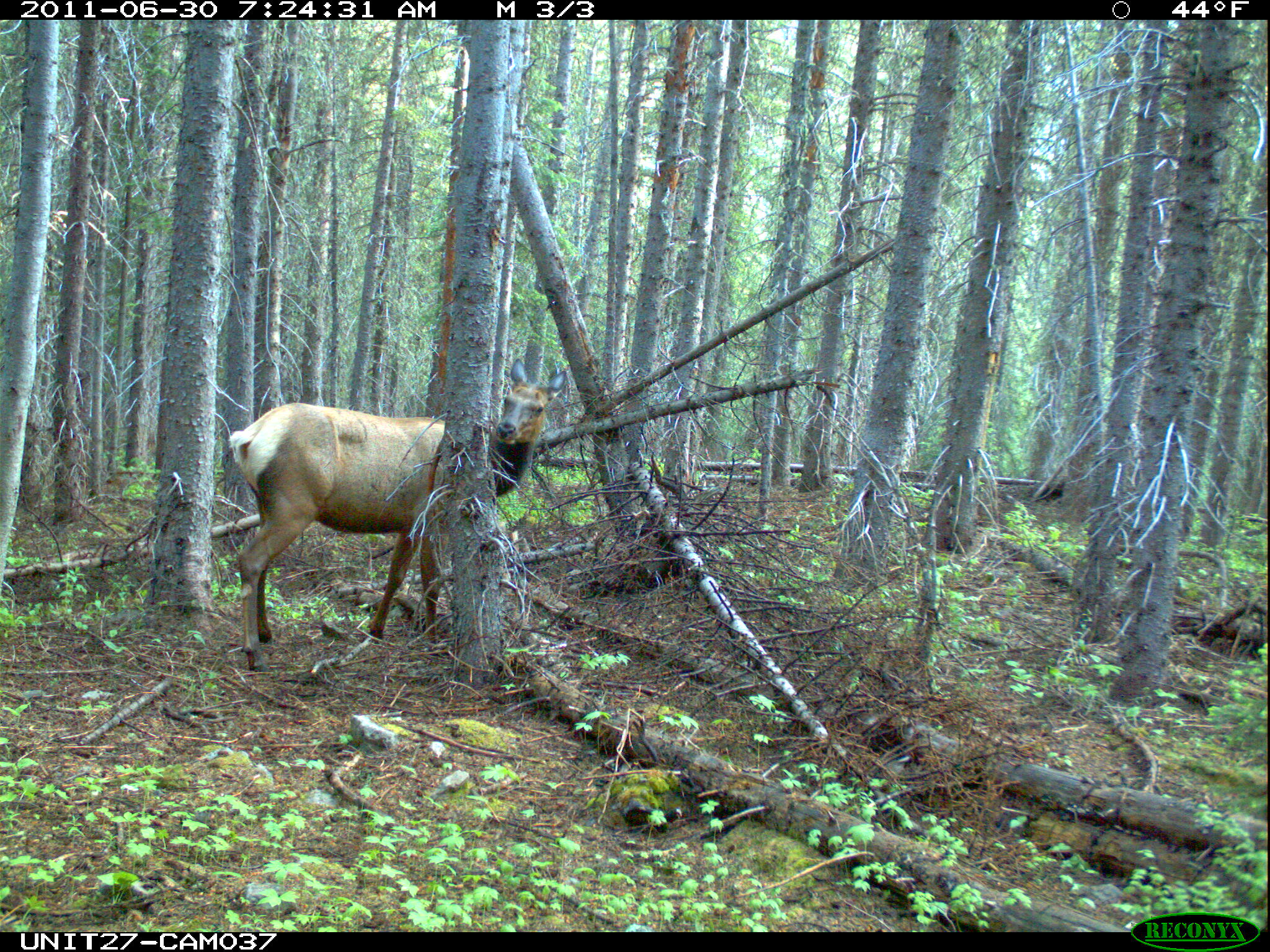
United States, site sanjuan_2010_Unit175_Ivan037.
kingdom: Animalia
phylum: Chordata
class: Mammalia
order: Artiodactyla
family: Cervidae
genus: Cervus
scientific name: Cervus elaphus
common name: red deer